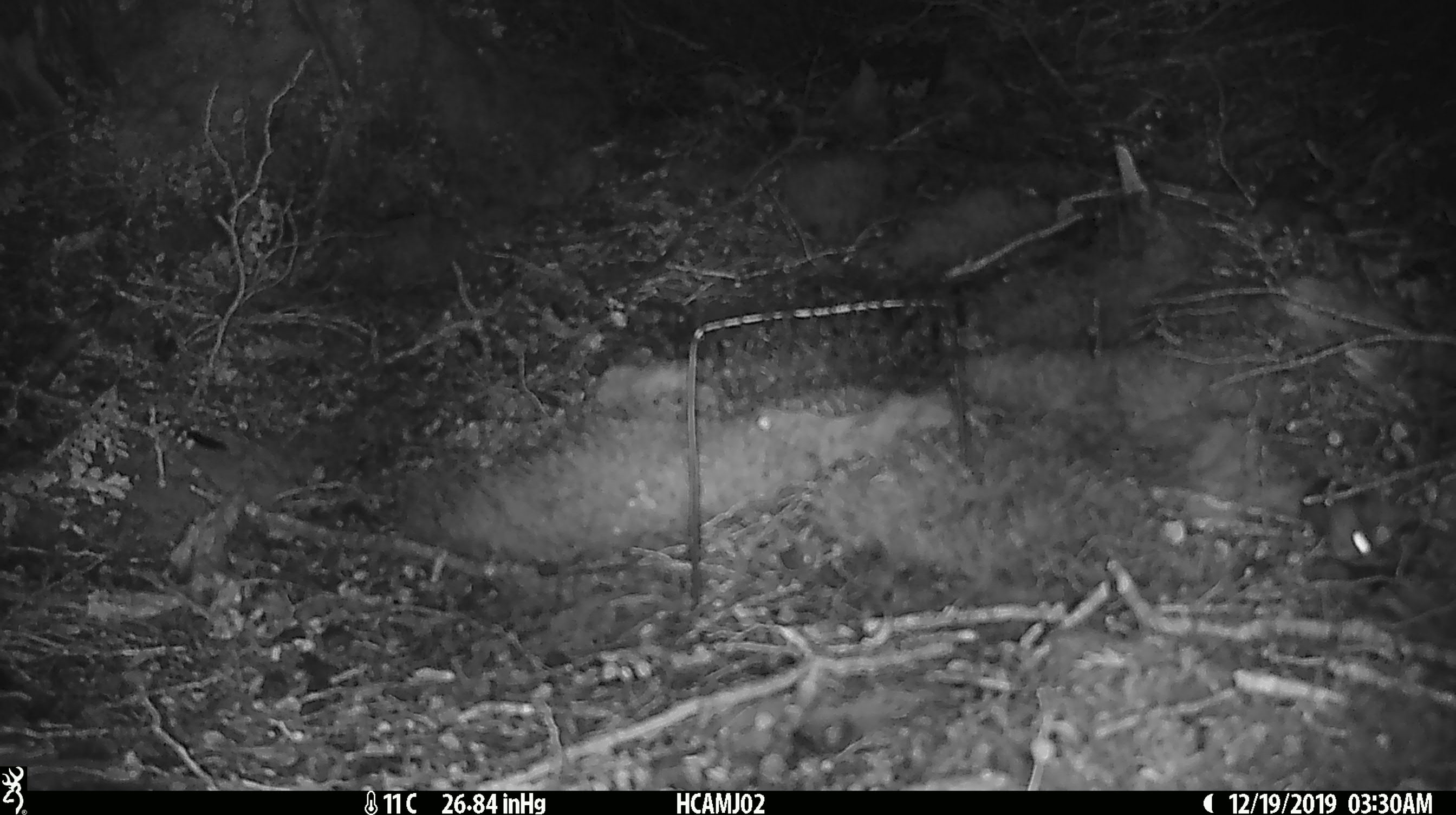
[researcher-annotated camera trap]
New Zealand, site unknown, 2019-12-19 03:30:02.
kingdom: Animalia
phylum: Chordata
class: Mammalia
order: Rodentia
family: Muridae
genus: Mus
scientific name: Mus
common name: mouse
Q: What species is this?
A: Mouse (Mus).